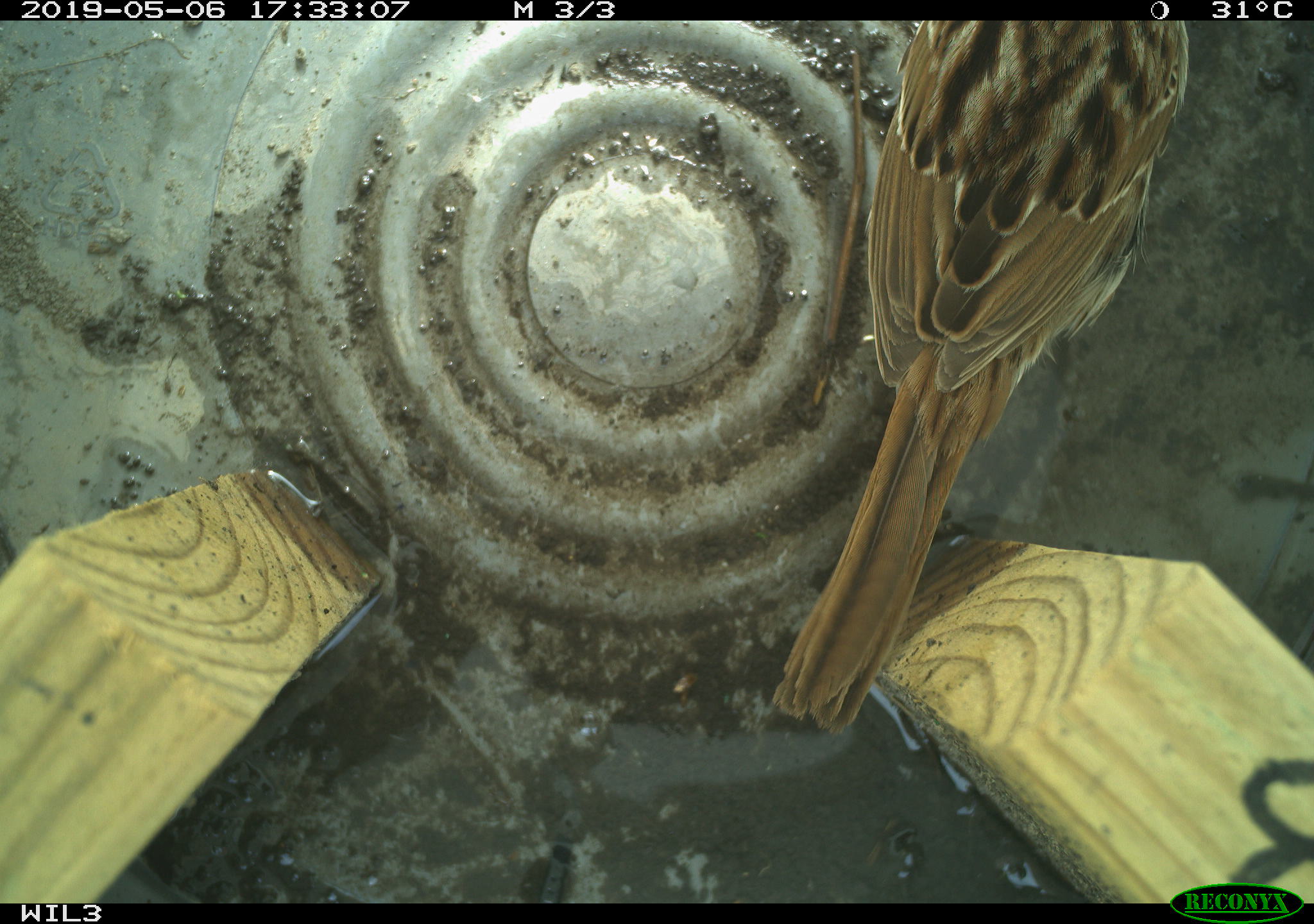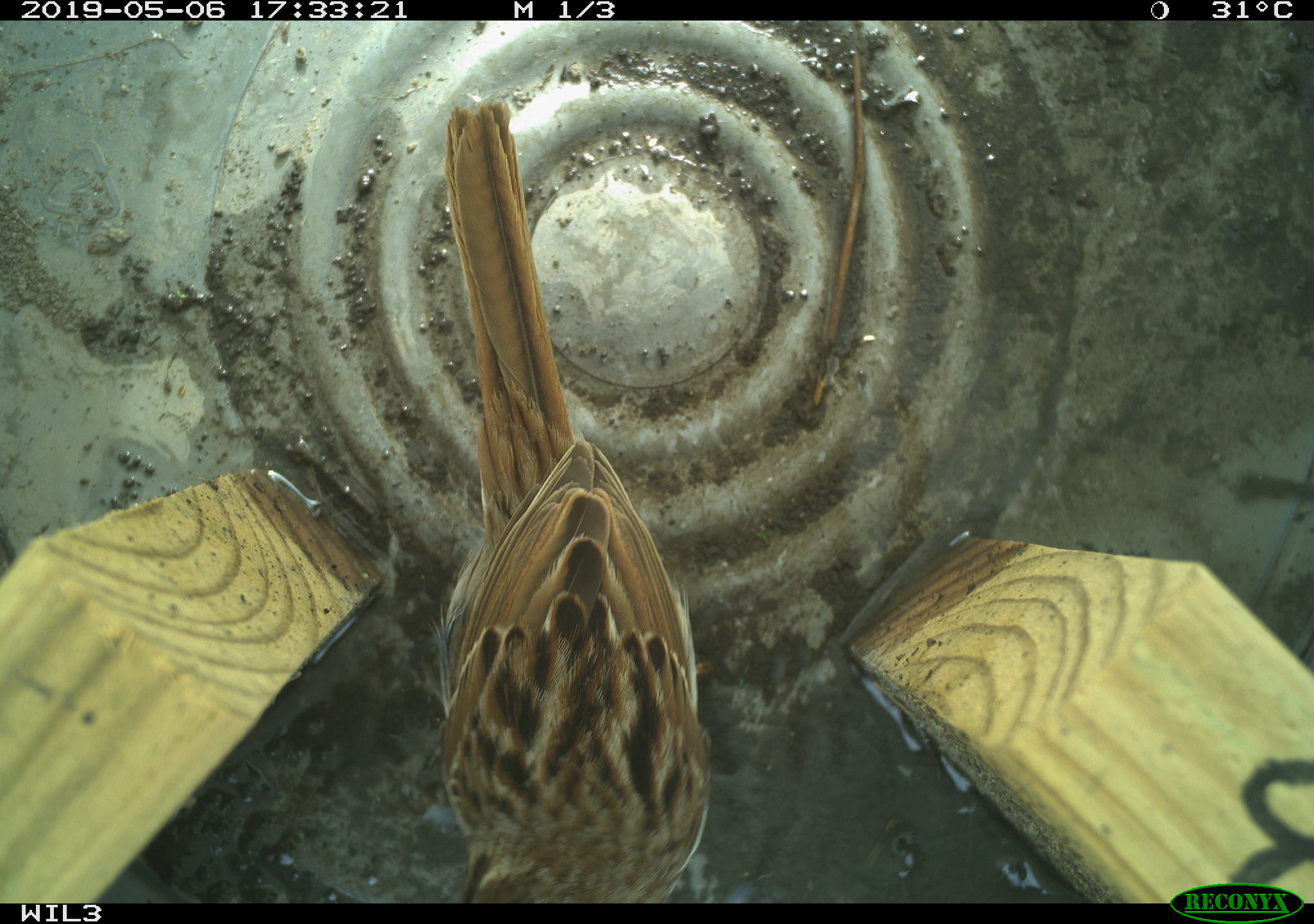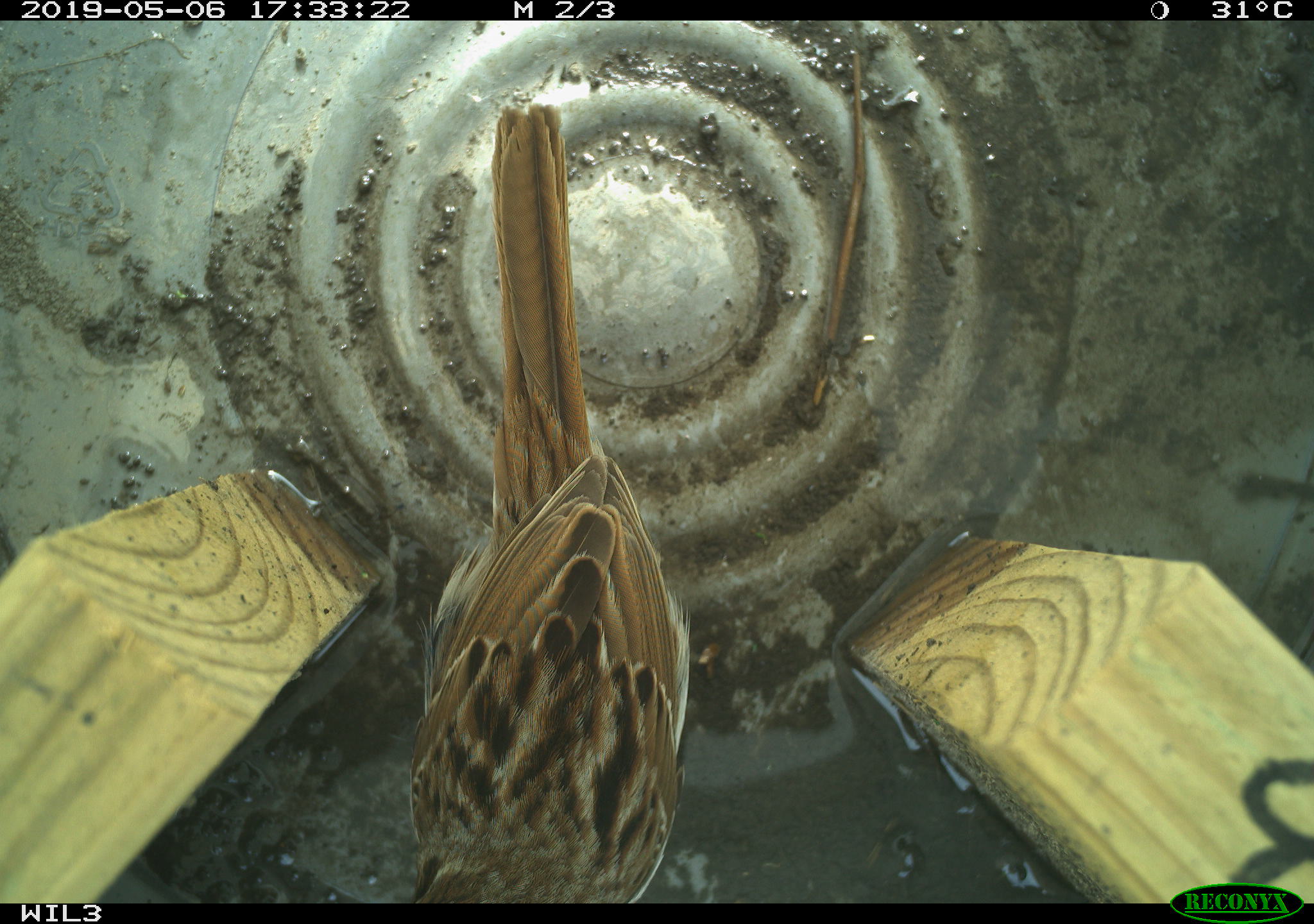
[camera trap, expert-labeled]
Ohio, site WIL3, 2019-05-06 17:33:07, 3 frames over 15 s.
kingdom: Animalia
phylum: Chordata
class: Aves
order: Passeriformes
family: Passerellidae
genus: Melospiza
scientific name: Melospiza melodia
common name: song sparrow